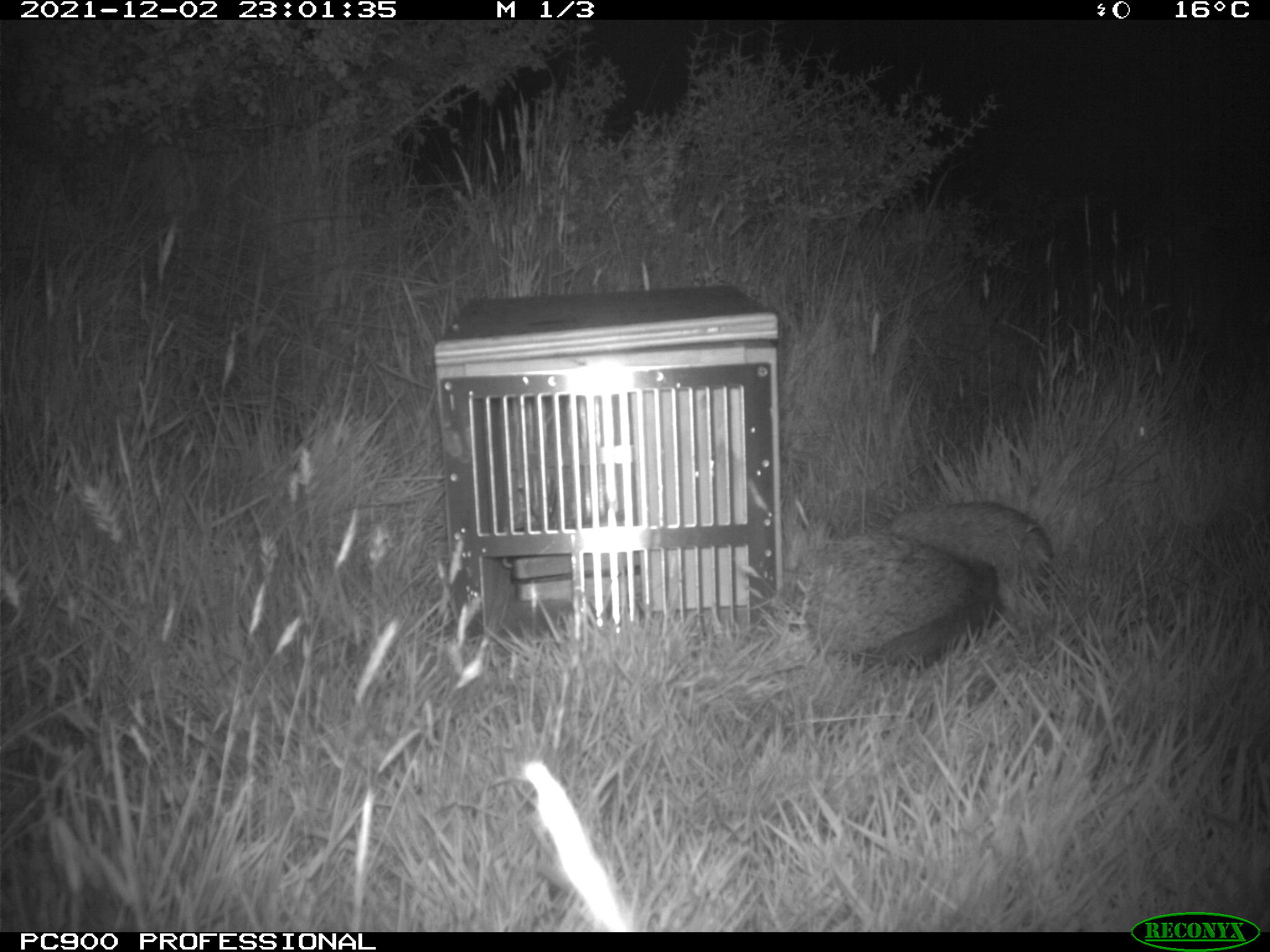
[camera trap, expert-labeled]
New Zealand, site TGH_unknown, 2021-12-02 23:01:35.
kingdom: Animalia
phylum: Chordata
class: Mammalia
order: Eulipotyphla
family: Erinaceidae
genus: Erinaceus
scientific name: Erinaceus europaeus europaeus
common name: european hedgehog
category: hedgehog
Hedgehog (european hedgehog) (Erinaceus europaeus europaeus).